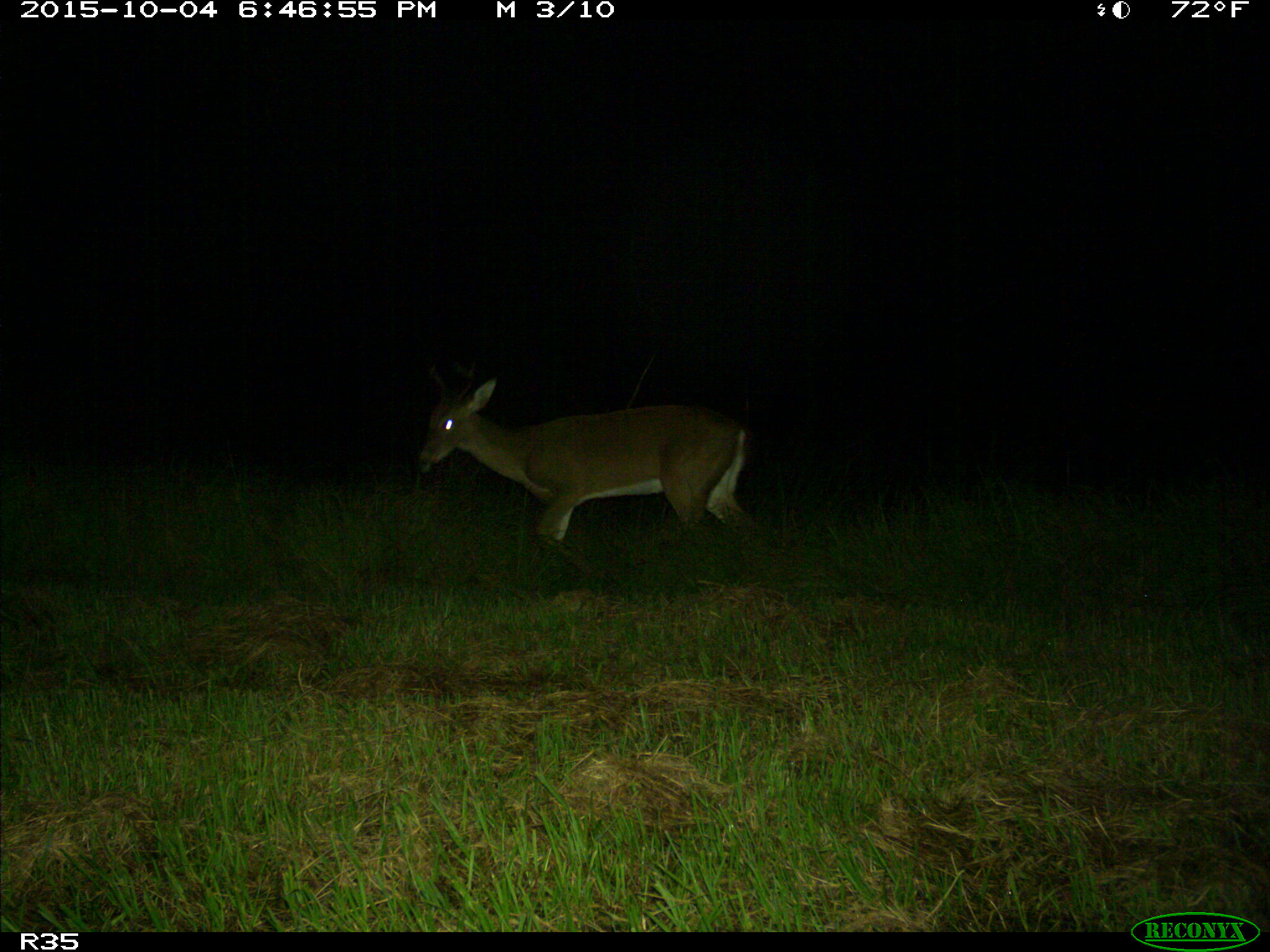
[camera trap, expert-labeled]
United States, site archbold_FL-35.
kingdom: Animalia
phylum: Chordata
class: Mammalia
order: Artiodactyla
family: Cervidae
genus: Odocoileus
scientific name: Odocoileus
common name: deer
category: unidentified deer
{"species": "unidentified deer (deer) (Odocoileus)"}